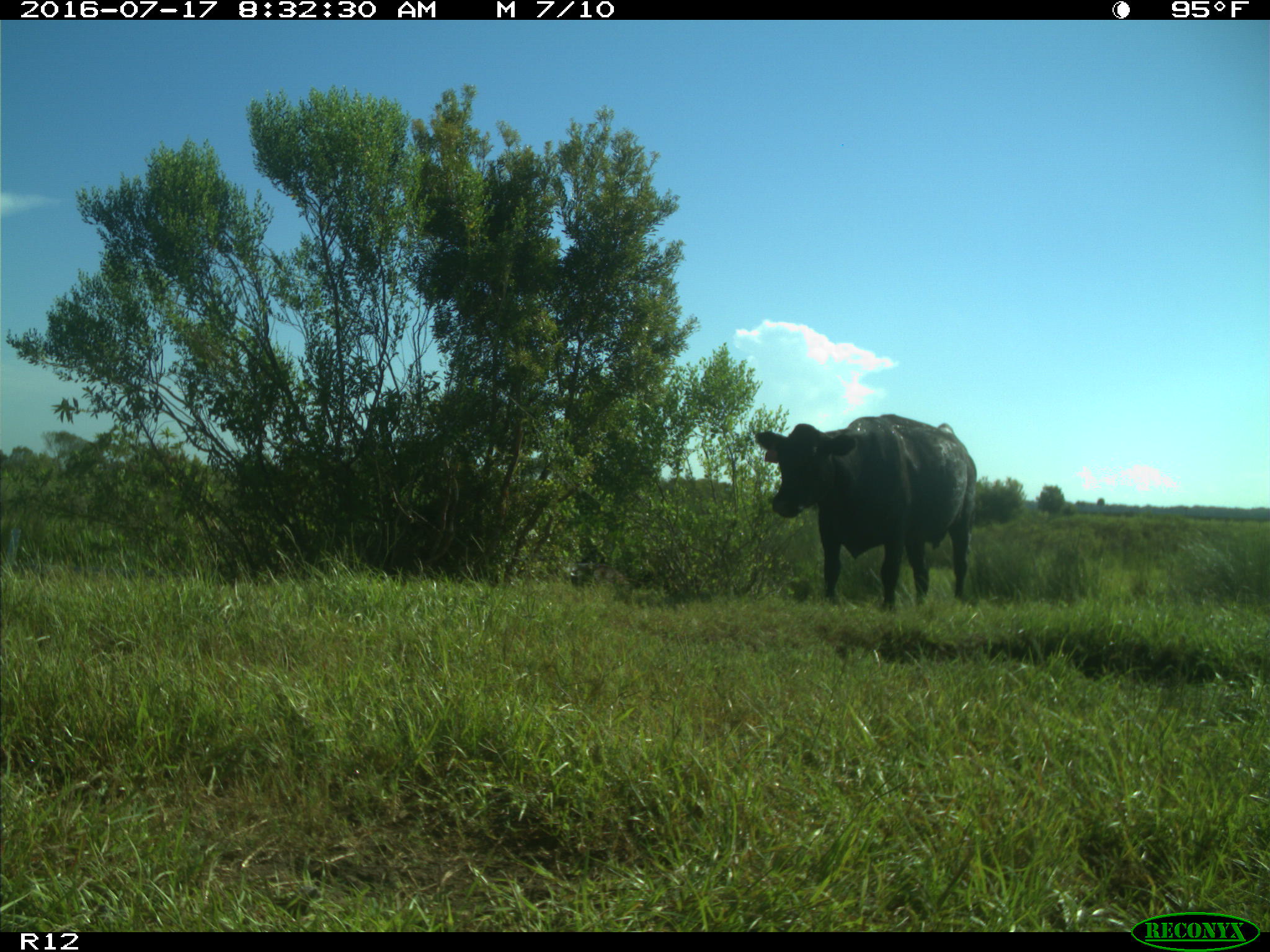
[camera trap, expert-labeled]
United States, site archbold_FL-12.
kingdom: Animalia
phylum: Chordata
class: Mammalia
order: Artiodactyla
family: Bovidae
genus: Bos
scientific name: Bos taurus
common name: domestic cow